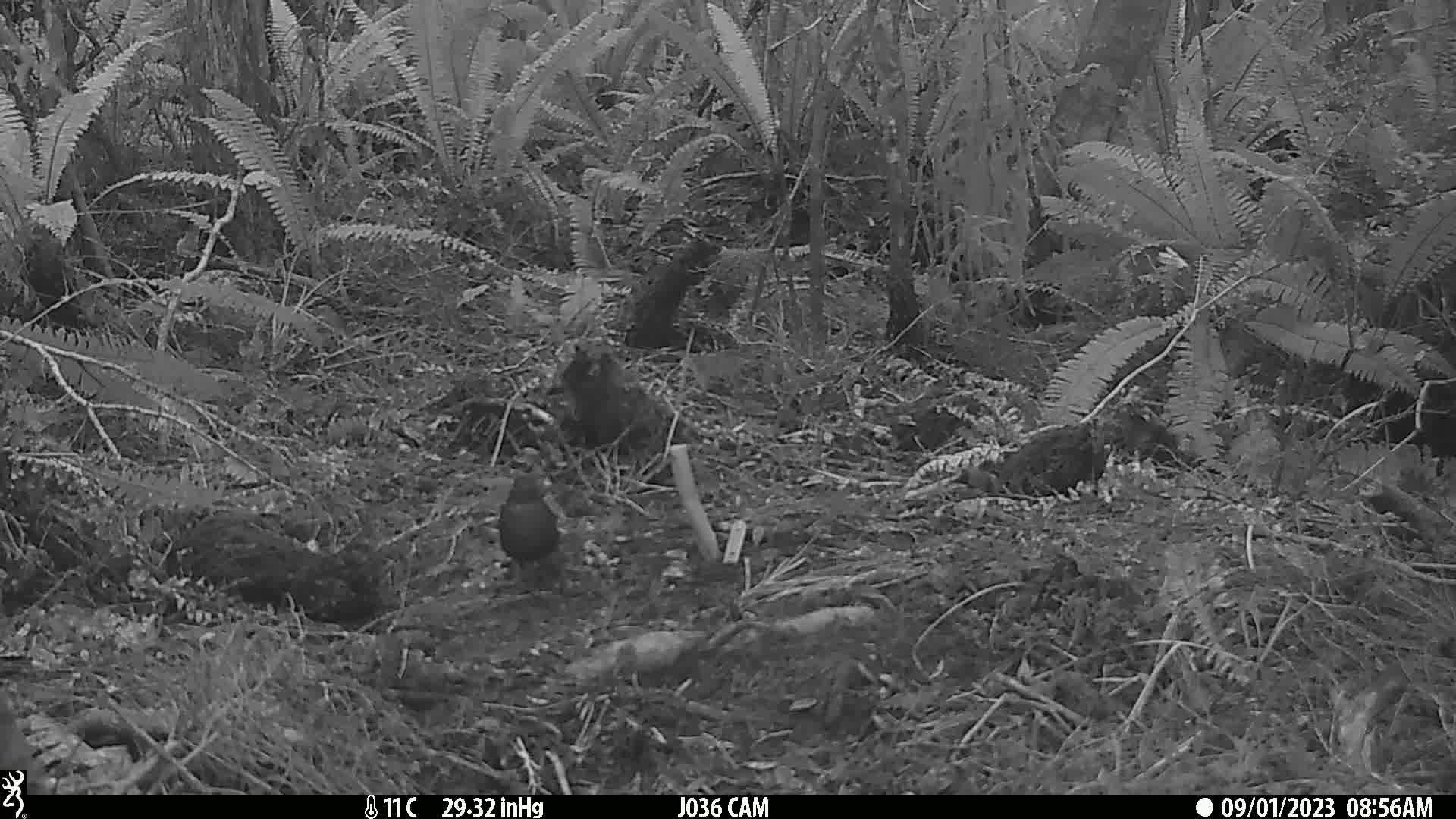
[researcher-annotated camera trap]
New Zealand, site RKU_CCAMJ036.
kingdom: Animalia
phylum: Chordata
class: Aves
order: Passeriformes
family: Turdidae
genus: Turdus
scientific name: Turdus merula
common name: eurasian blackbird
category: blackbird